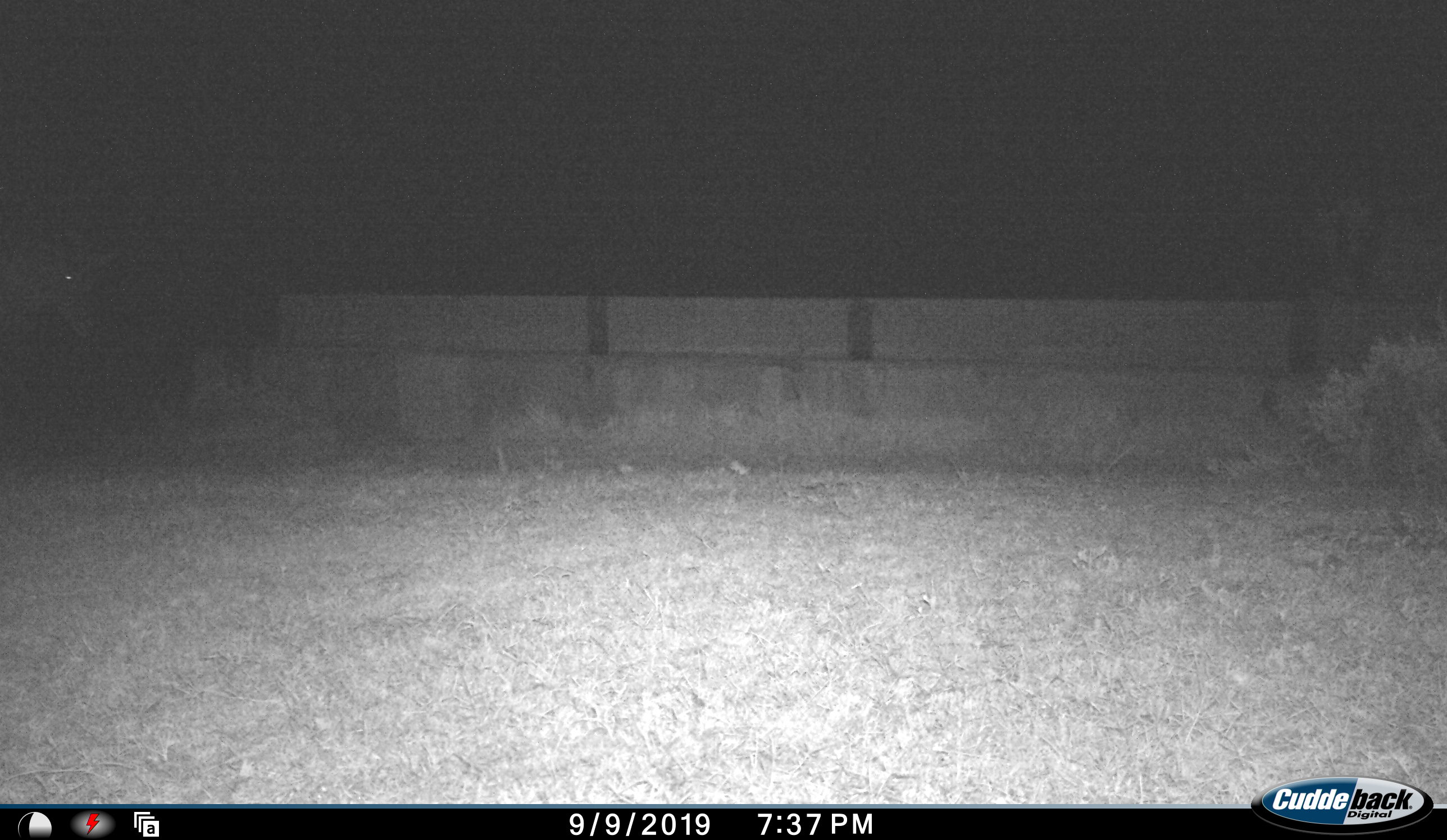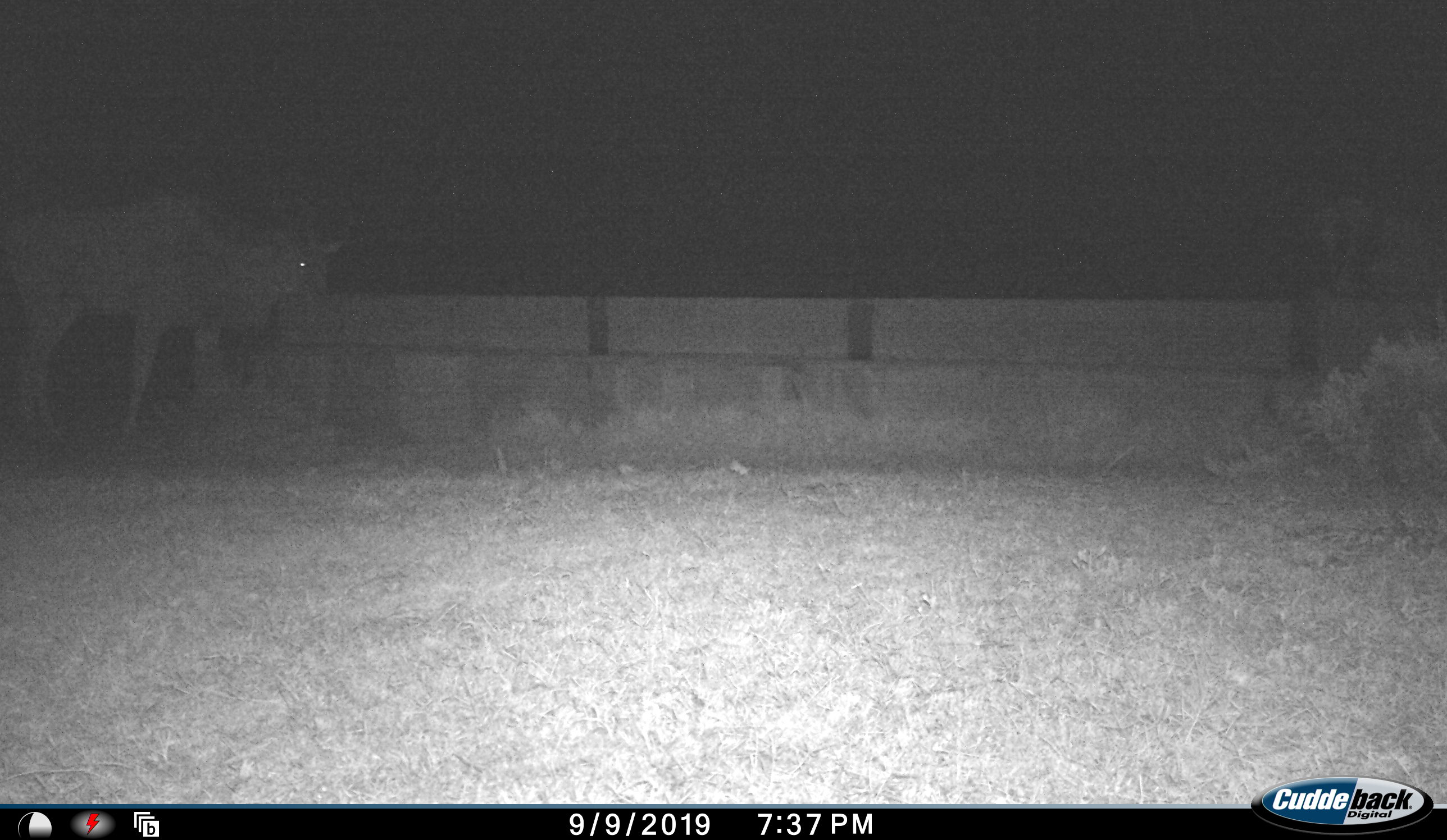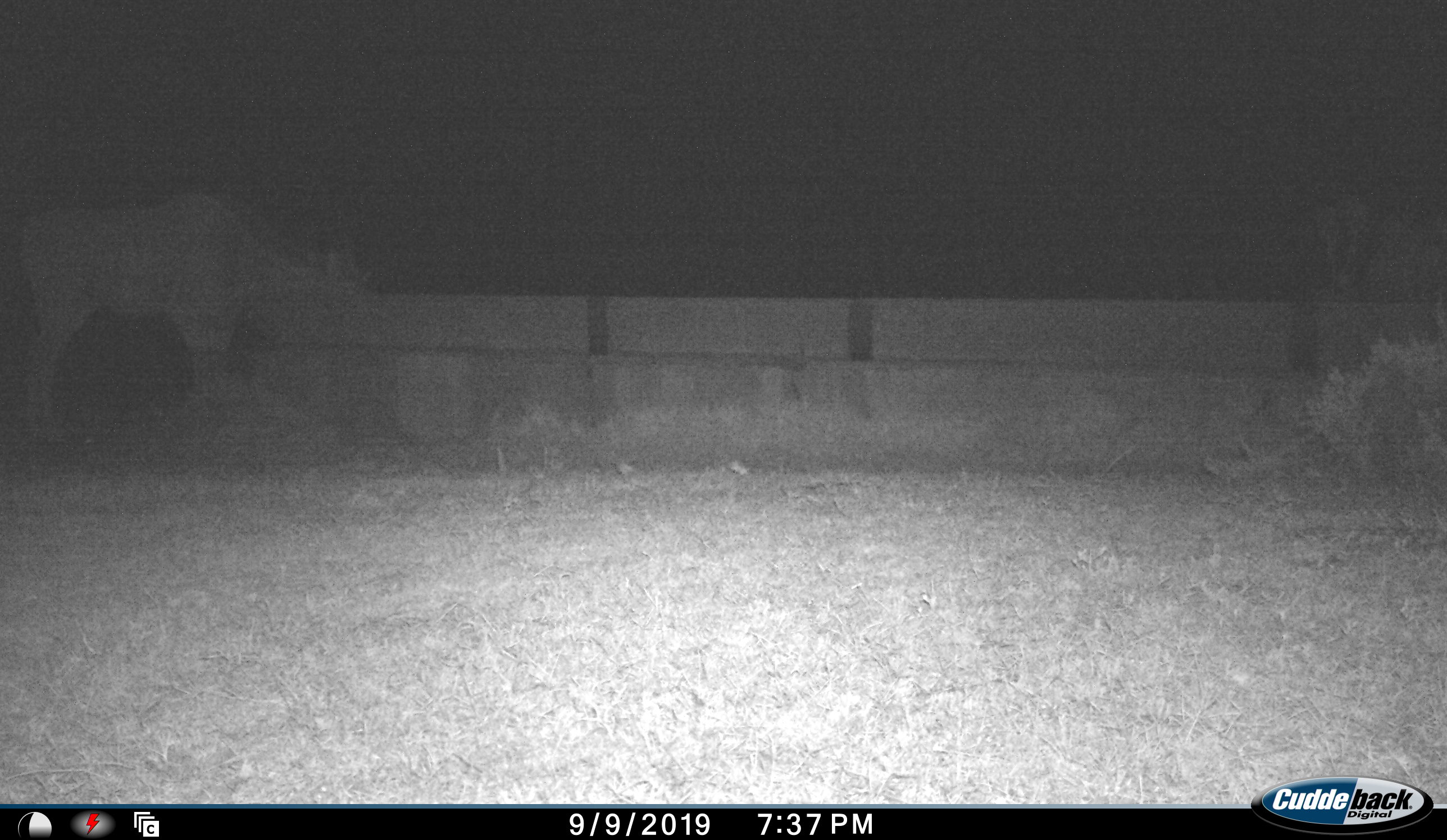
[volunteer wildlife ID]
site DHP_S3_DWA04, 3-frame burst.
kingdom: Animalia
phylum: Chordata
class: Mammalia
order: Artiodactyla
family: Bovidae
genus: Tragelaphus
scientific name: Tragelaphus oryx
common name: eland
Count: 1.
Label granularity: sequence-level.